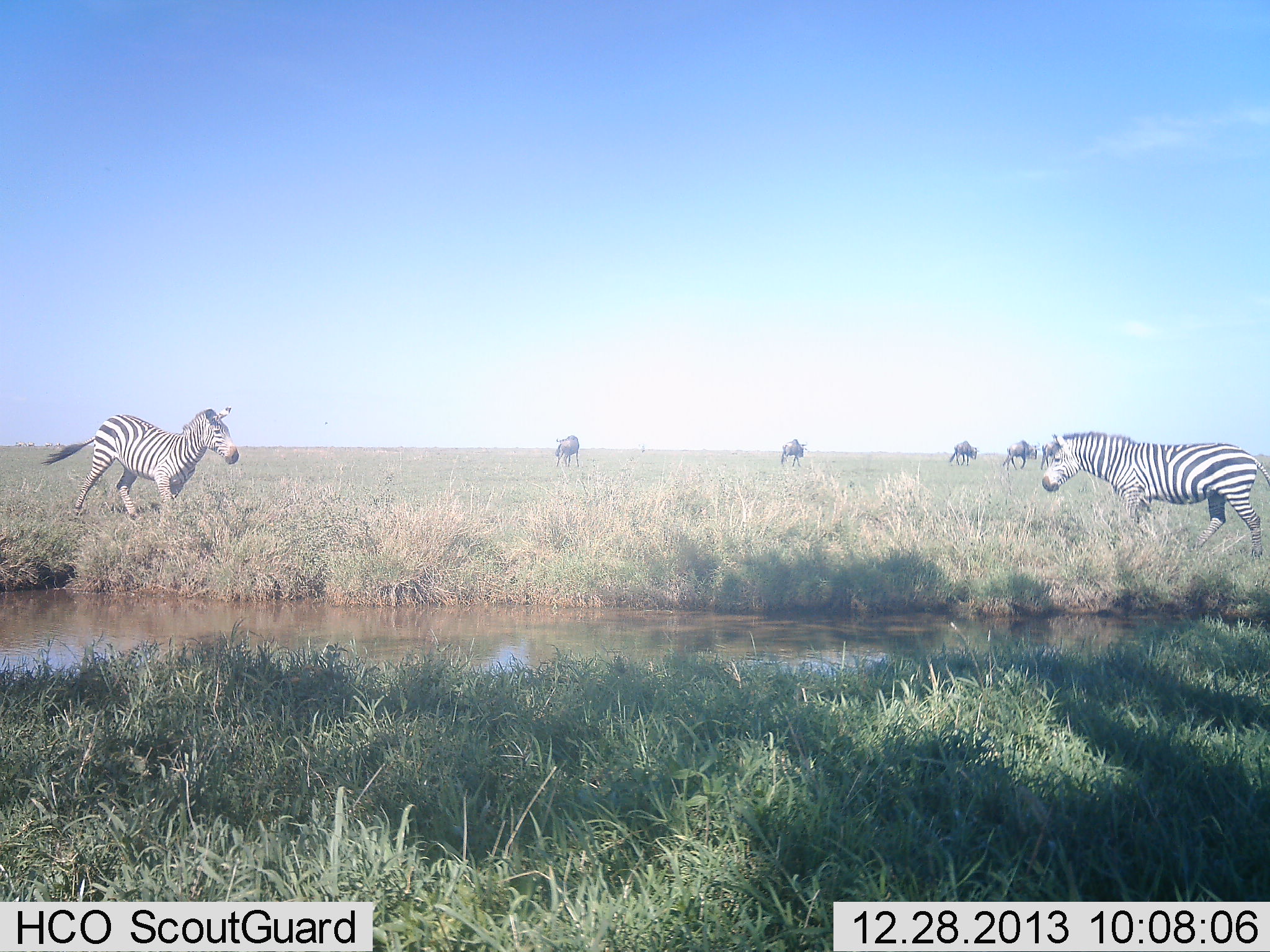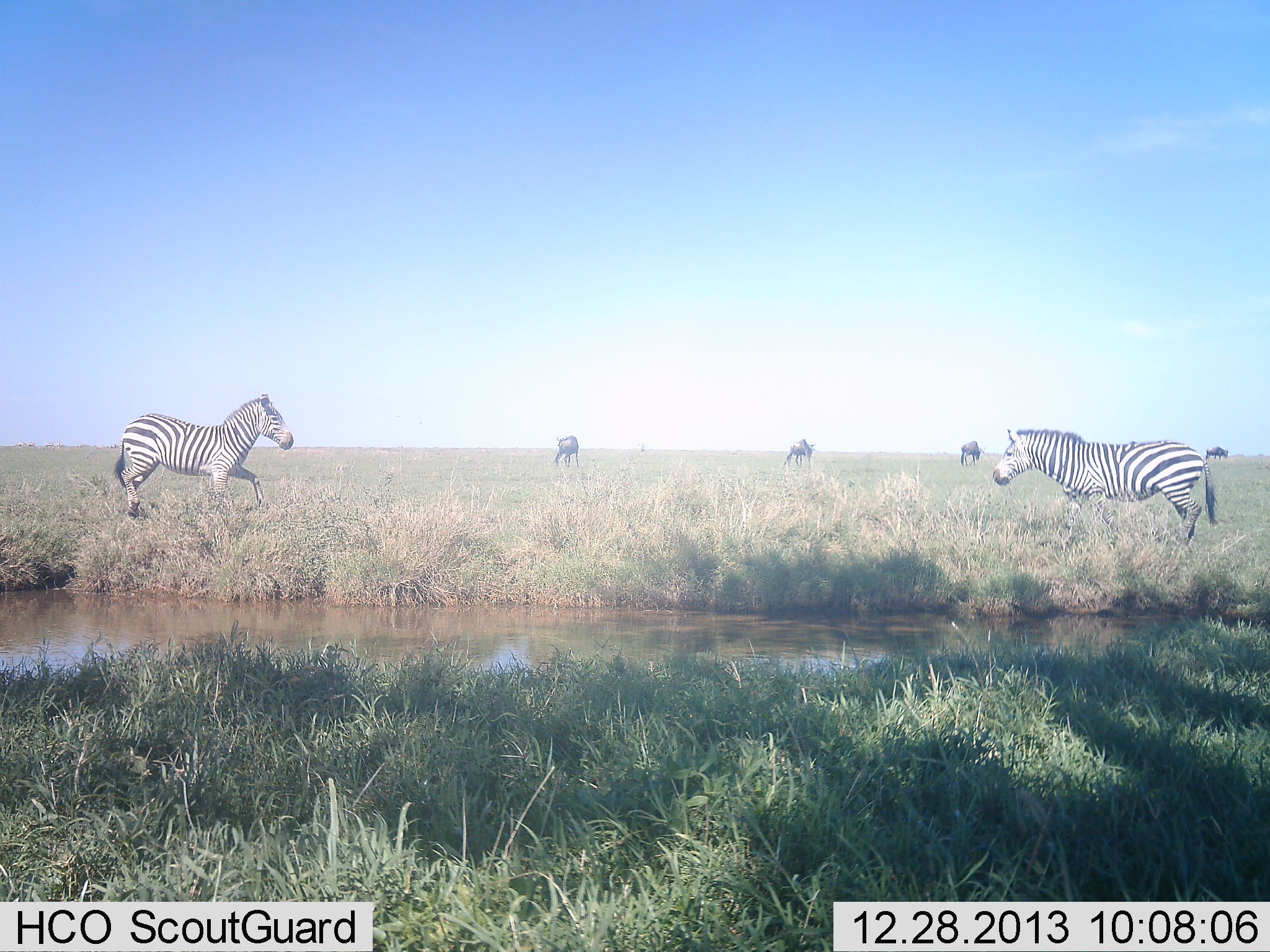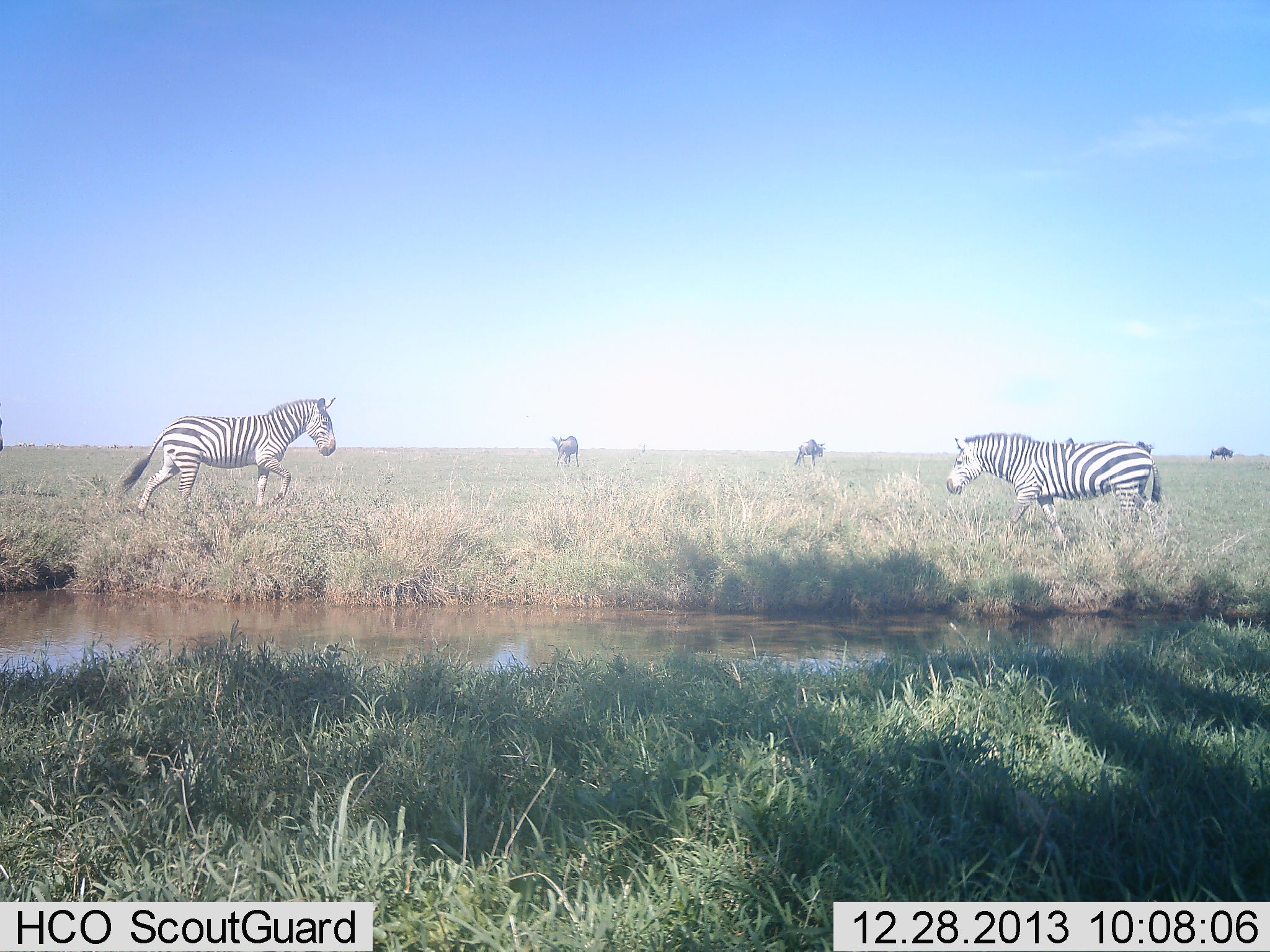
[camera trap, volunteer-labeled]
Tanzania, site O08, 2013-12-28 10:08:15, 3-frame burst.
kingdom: Animalia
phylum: Chordata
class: Mammalia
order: Artiodactyla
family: Bovidae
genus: Connochaetes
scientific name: Connochaetes taurinus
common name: blue wildebeest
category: wildebeest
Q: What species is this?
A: Wildebeest (blue wildebeest) (Connochaetes taurinus).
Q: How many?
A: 6.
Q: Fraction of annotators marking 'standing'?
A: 20%.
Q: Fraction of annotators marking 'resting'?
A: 0%.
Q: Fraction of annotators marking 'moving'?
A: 60%.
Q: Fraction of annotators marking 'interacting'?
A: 0%.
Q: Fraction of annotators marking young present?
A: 0%.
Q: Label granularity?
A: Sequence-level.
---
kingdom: Animalia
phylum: Chordata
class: Mammalia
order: Perissodactyla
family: Equidae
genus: Equus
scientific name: Equus quagga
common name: plains zebra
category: zebra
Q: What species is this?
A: Zebra (plains zebra) (Equus quagga).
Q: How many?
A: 2.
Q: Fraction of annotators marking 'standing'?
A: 12%.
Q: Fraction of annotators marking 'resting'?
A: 0%.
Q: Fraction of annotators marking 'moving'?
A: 69%.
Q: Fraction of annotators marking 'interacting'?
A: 25%.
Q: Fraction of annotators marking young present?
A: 0%.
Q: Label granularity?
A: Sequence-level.